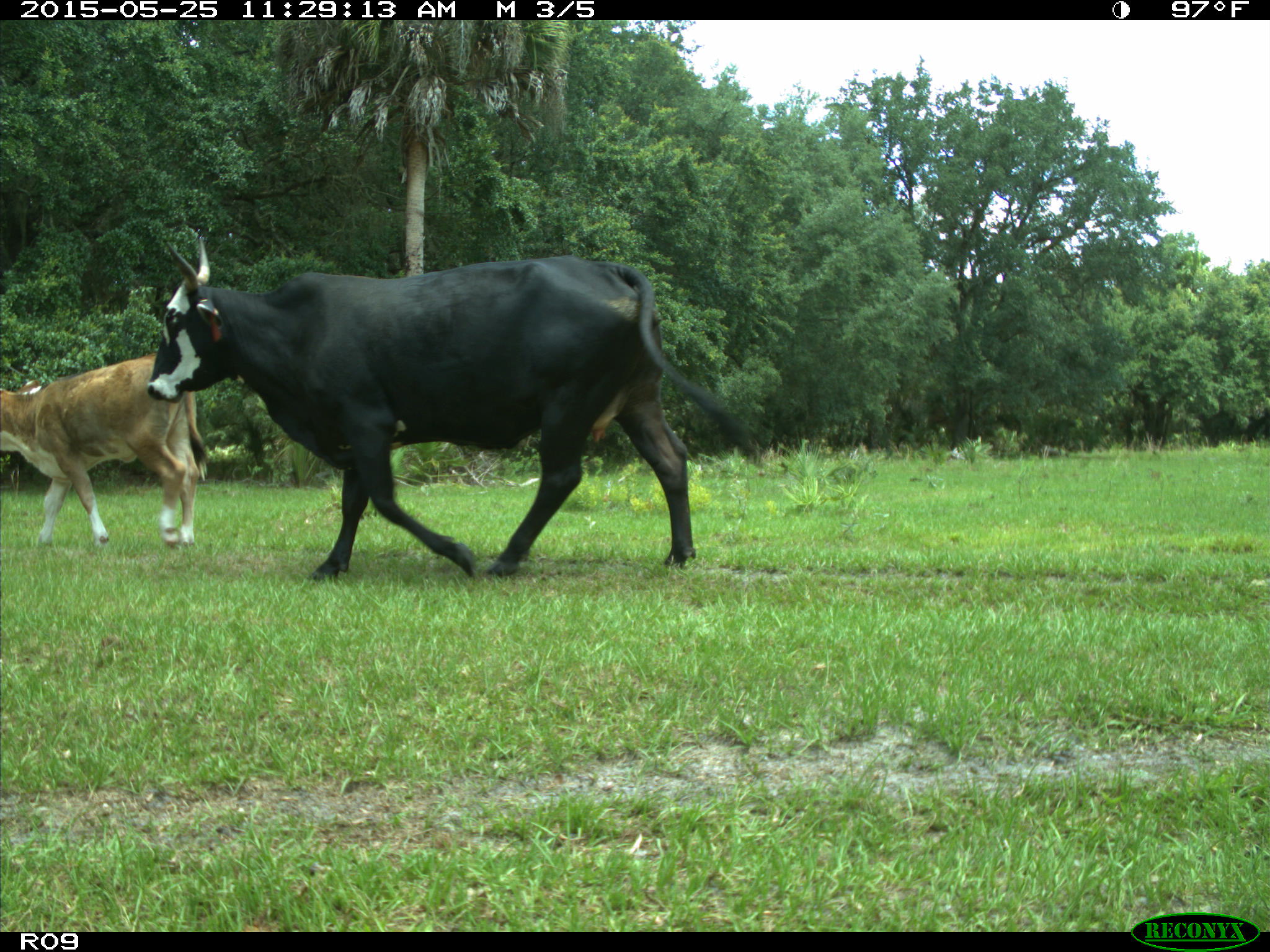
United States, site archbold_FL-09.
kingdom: Animalia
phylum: Chordata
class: Mammalia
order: Artiodactyla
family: Bovidae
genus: Bos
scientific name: Bos taurus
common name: domestic cow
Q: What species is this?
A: Bos taurus (domestic cow).